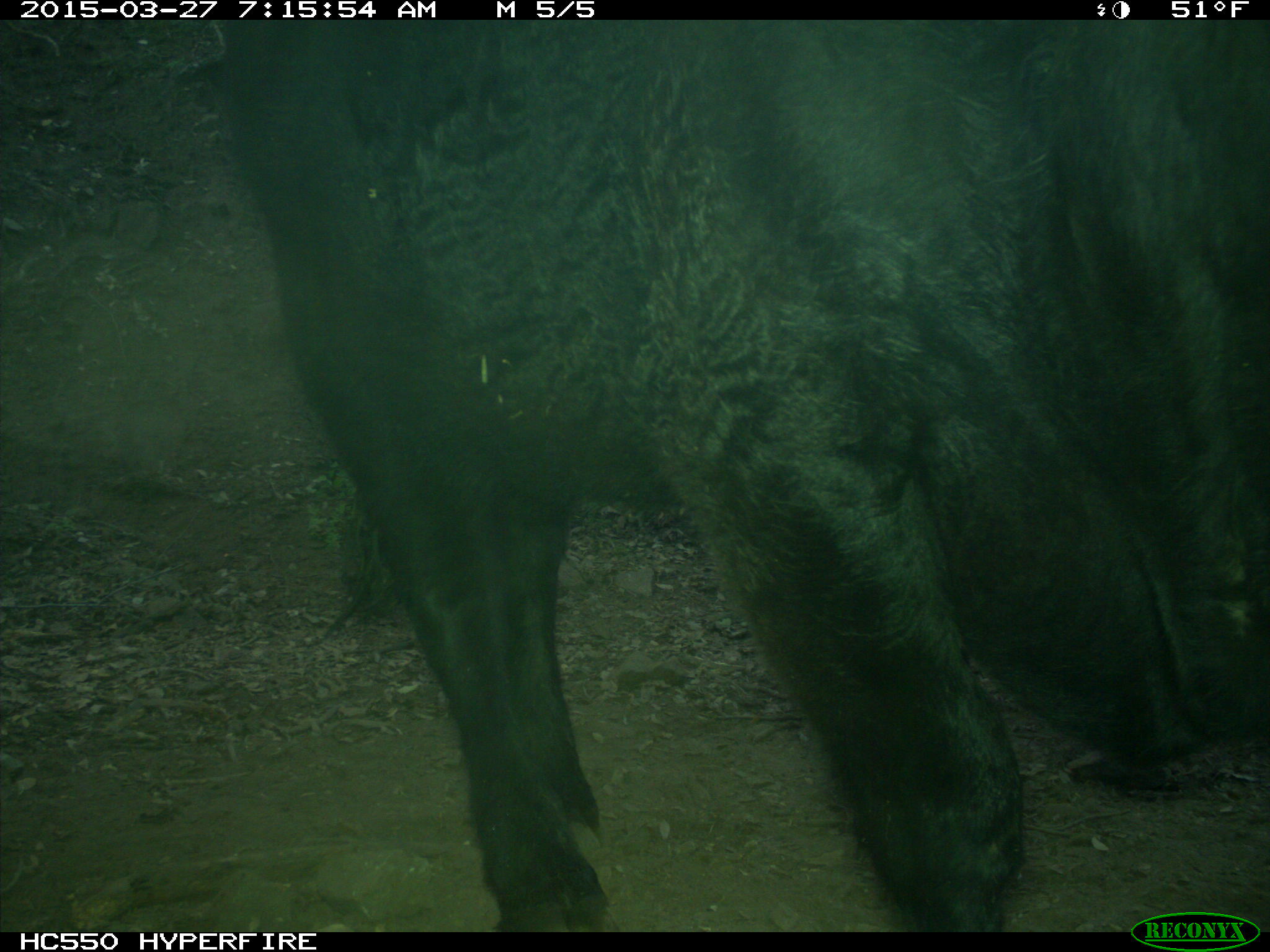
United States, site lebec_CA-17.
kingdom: Animalia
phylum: Chordata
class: Mammalia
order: Artiodactyla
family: Bovidae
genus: Bos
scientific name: Bos taurus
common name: domestic cow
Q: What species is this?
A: Bos taurus (domestic cow).